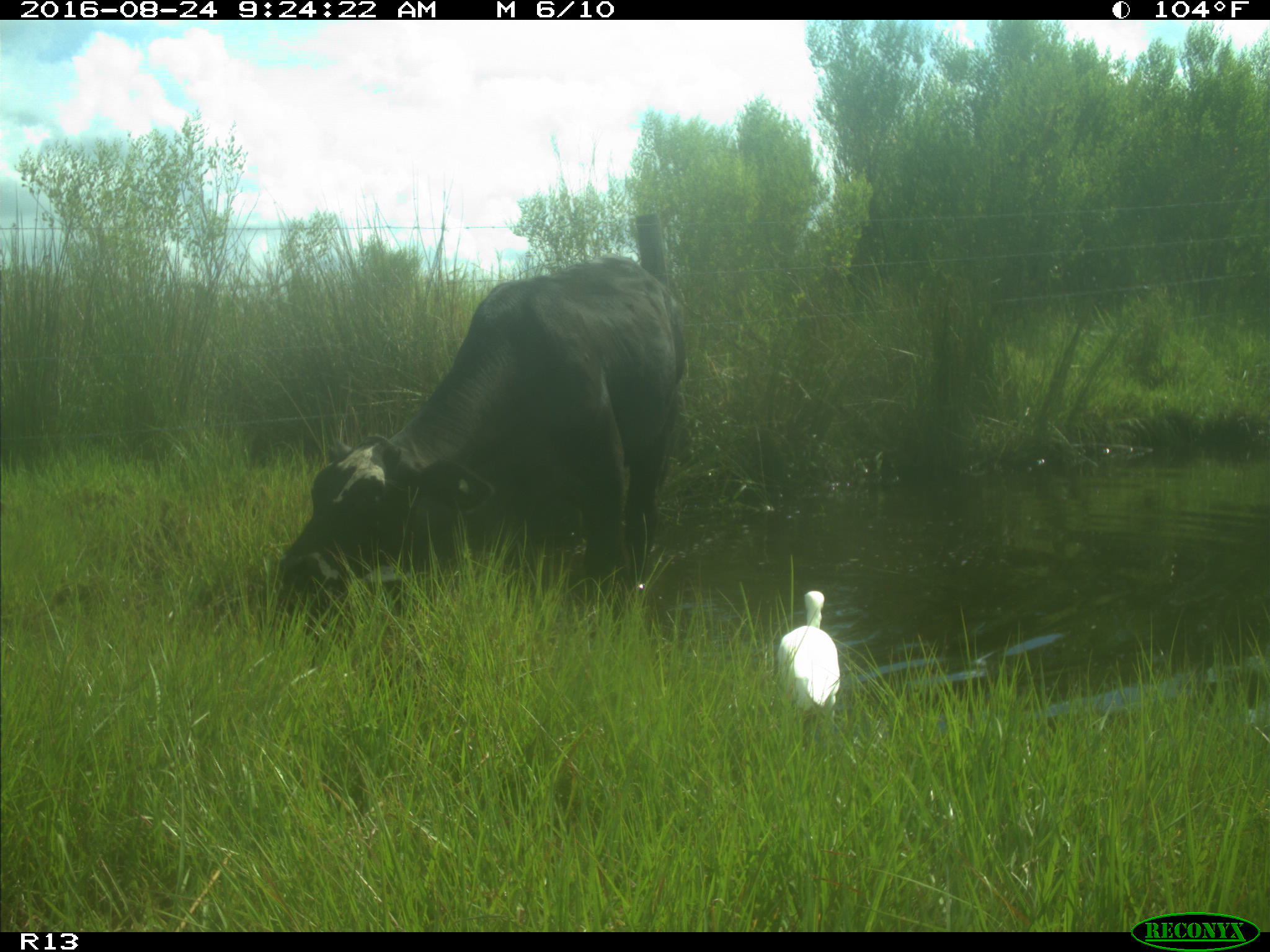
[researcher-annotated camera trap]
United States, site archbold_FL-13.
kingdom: Animalia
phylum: Chordata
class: Mammalia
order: Artiodactyla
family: Bovidae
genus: Bos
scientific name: Bos taurus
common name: domestic cow